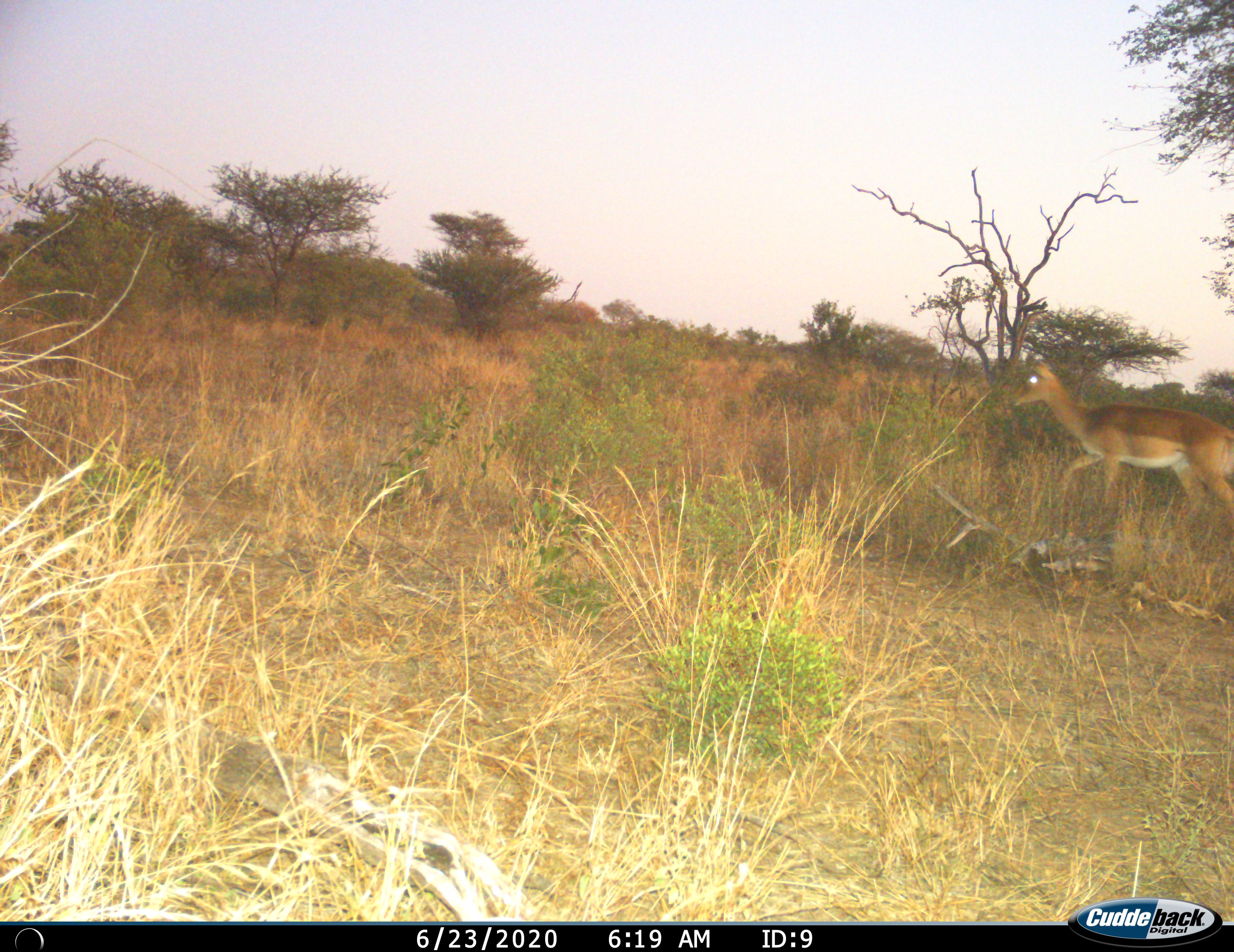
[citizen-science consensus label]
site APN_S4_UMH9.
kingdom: Animalia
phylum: Chordata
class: Mammalia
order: Artiodactyla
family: Bovidae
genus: Aepyceros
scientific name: Aepyceros melampus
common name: impala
Impala (Aepyceros melampus), count 1. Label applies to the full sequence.